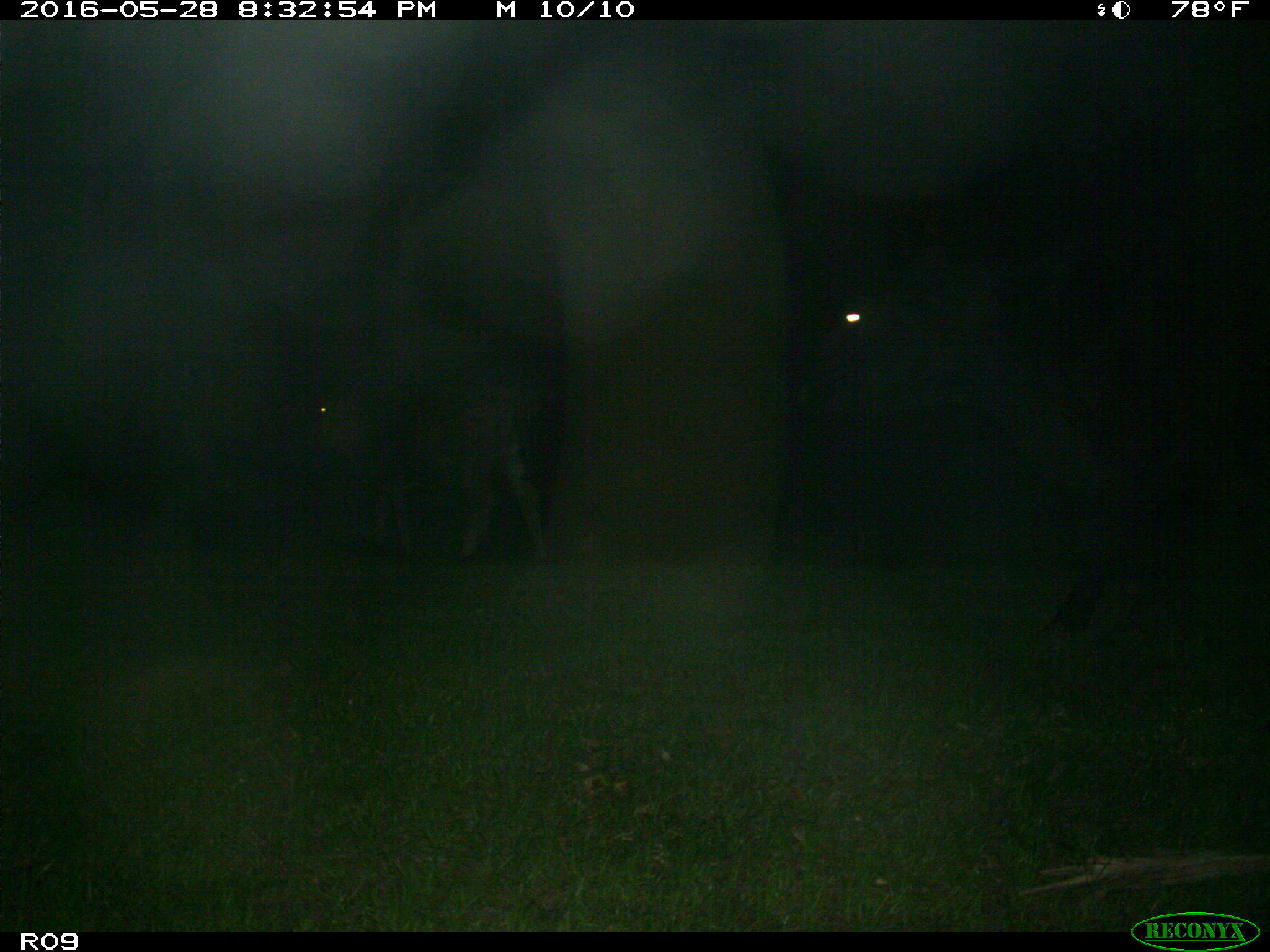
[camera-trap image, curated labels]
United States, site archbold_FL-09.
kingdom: Animalia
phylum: Chordata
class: Mammalia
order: Artiodactyla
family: Bovidae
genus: Bos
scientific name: Bos taurus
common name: domestic cow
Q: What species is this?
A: Bos taurus (domestic cow).